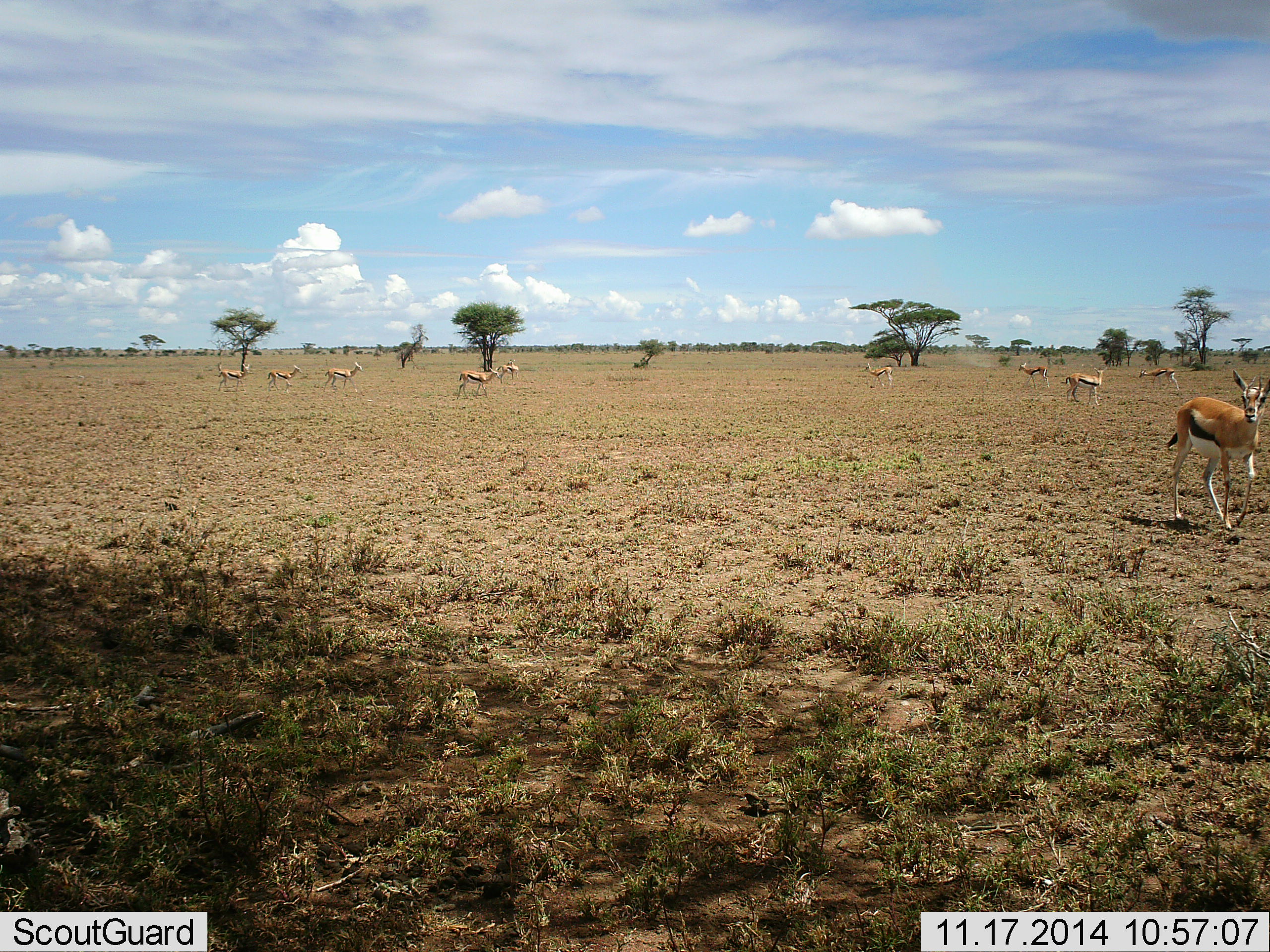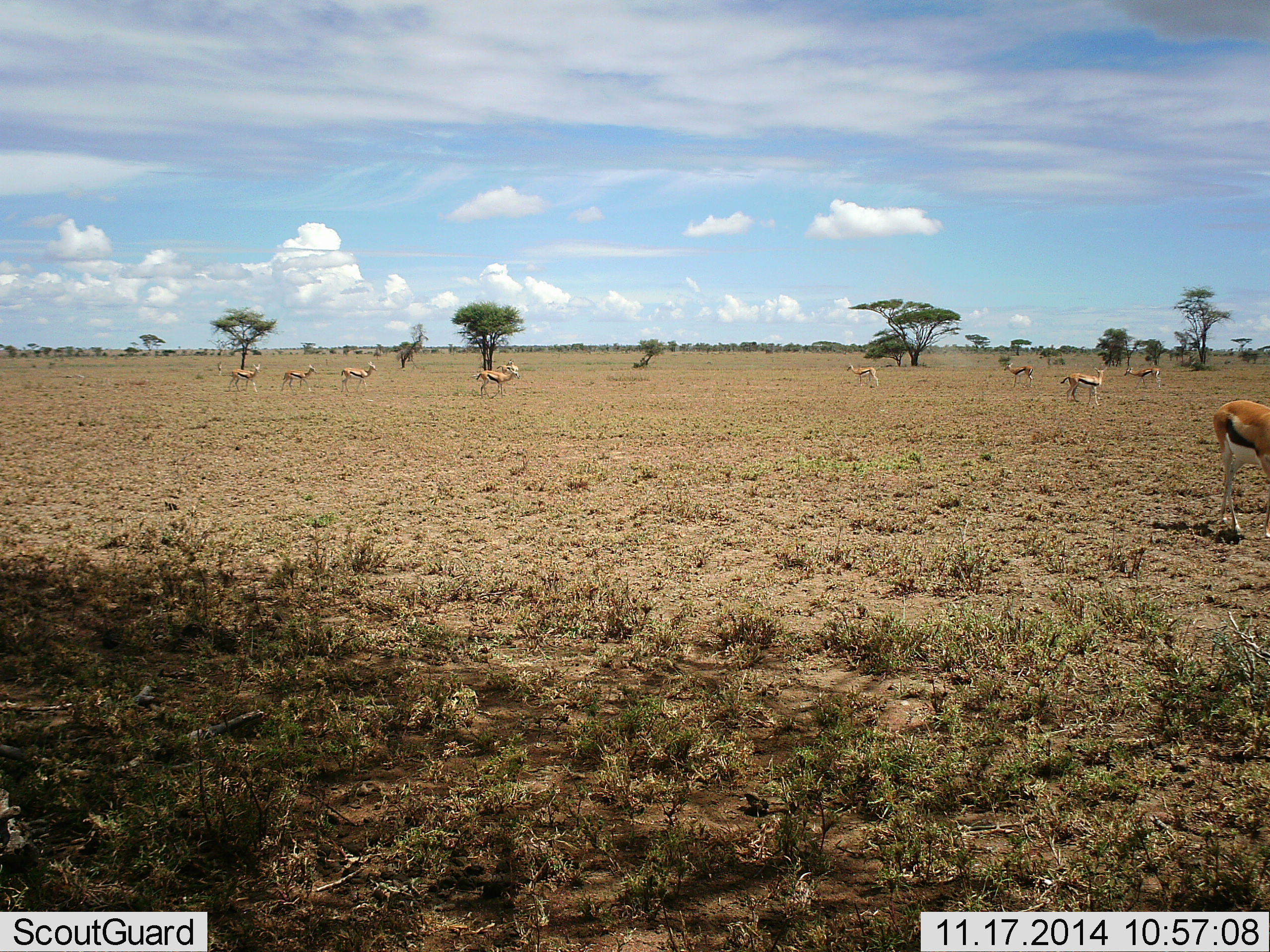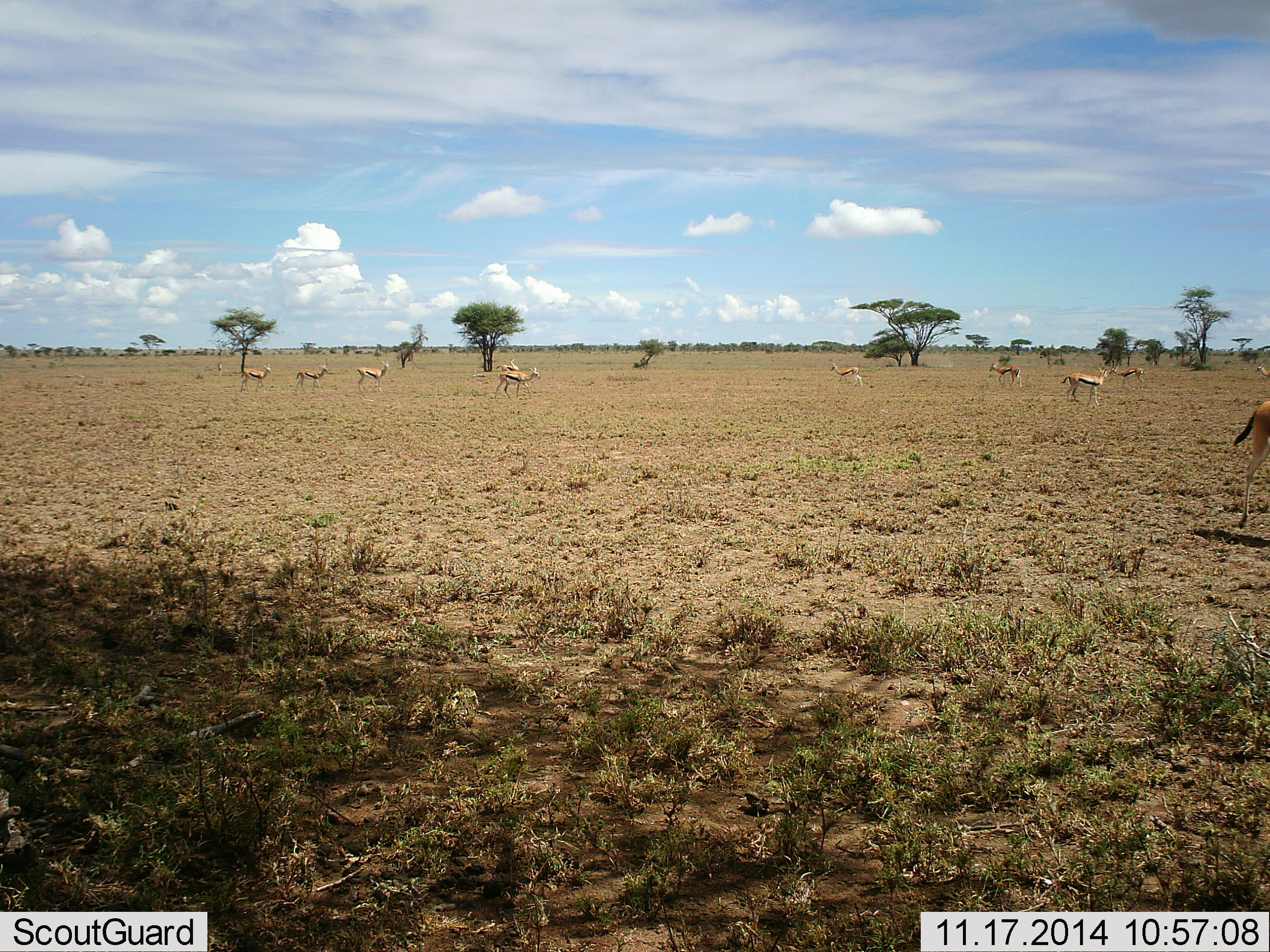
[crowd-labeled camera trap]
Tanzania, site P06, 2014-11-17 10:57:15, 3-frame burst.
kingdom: Animalia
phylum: Chordata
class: Mammalia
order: Artiodactyla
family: Bovidae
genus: Eudorcas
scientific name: Eudorcas thomsonii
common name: thomson's gazelle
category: gazellethomsons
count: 10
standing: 60%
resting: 0%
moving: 80%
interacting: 0%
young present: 0%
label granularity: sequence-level